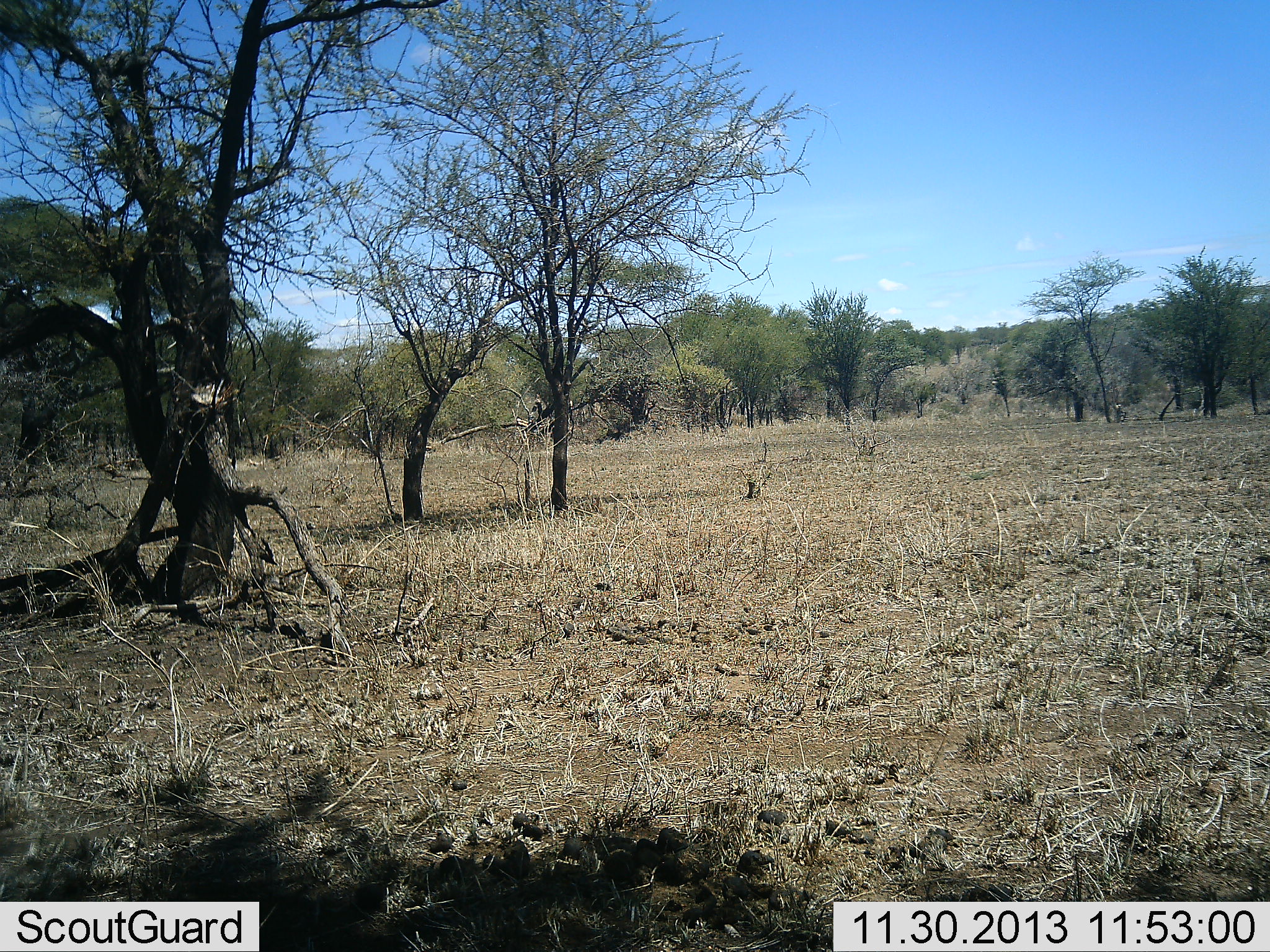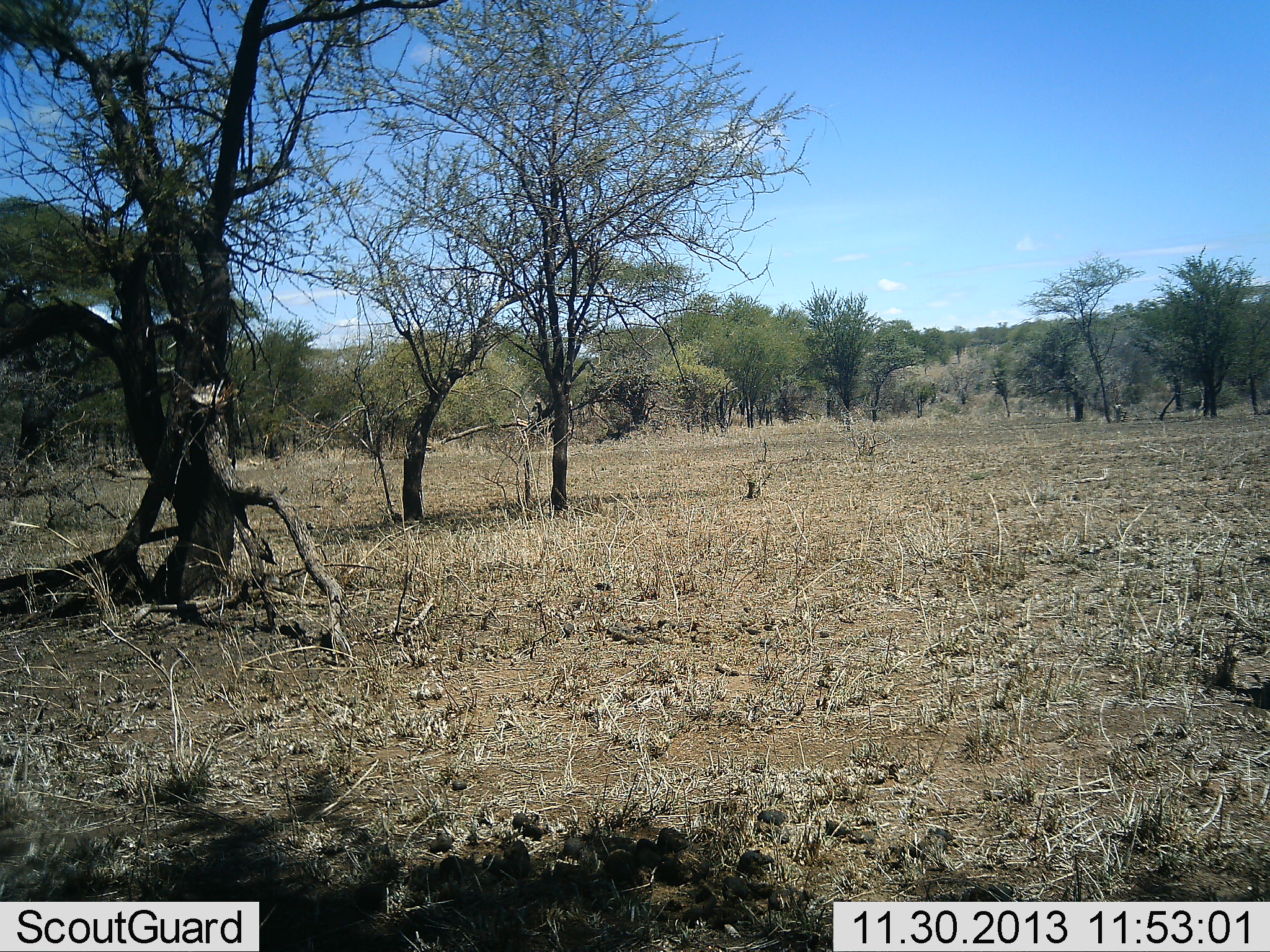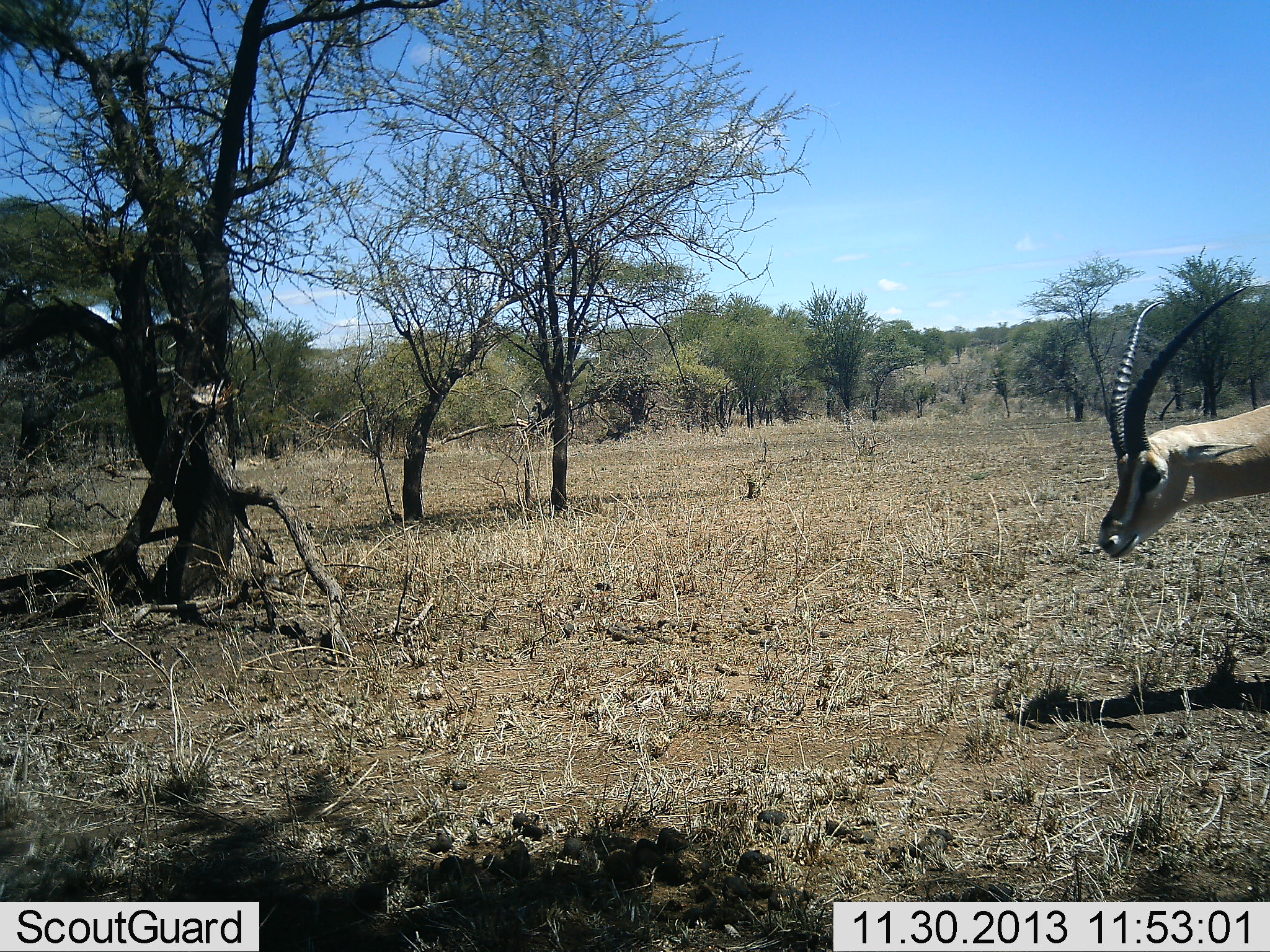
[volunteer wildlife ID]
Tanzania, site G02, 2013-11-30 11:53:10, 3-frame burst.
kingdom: Animalia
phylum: Chordata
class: Mammalia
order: Artiodactyla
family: Bovidae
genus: Nanger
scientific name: Nanger granti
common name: grant's gazelle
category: gazellegrants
Gazellegrants (grant's gazelle) (Nanger granti), count 1. Behavior (volunteer vote fractions): standing 0%, resting 0%, moving 100%, interacting 0%. Young present (vote fraction): 0%. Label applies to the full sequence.